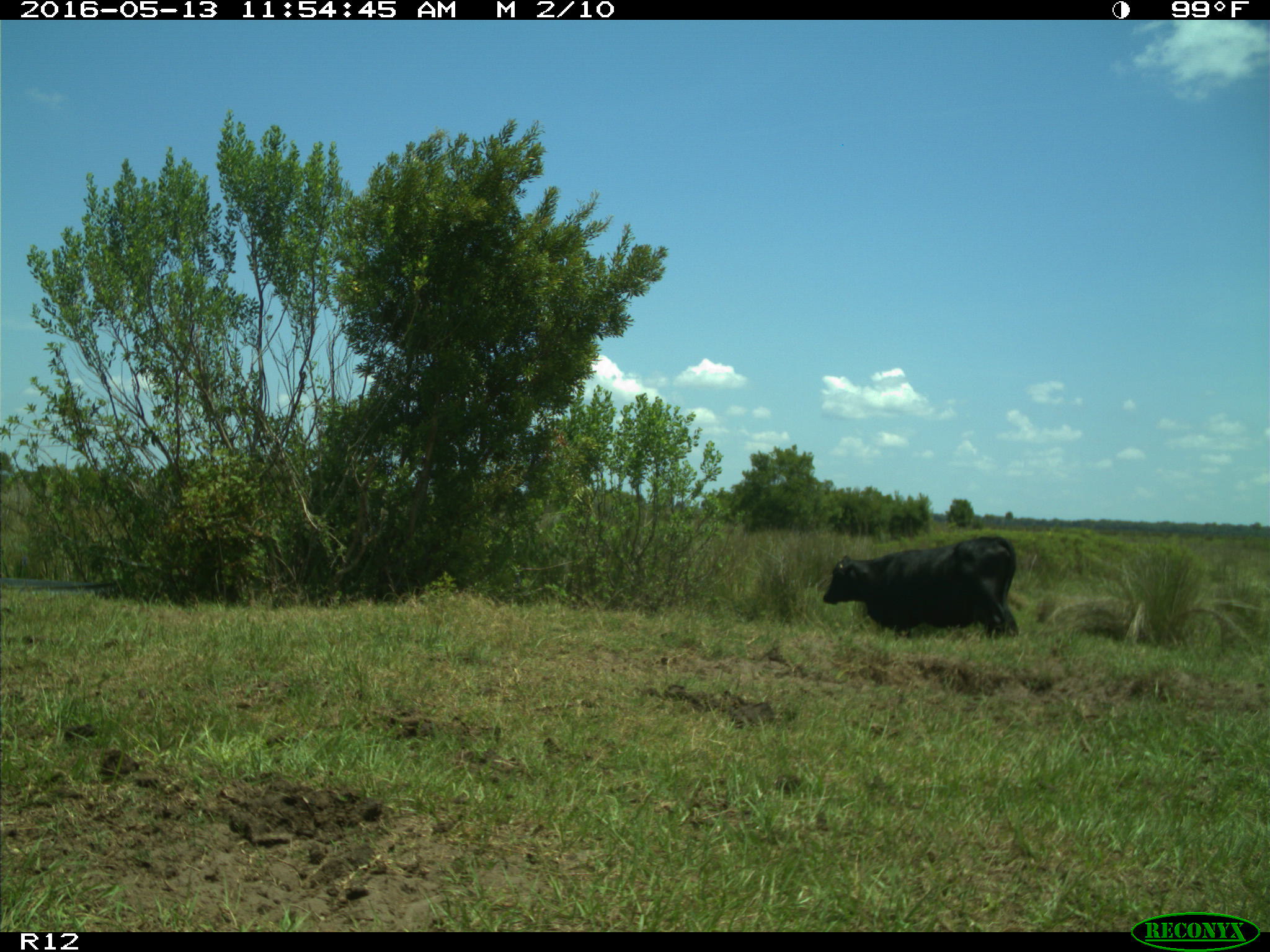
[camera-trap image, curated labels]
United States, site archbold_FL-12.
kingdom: Animalia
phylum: Chordata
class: Mammalia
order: Artiodactyla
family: Bovidae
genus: Bos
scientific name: Bos taurus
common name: domestic cow